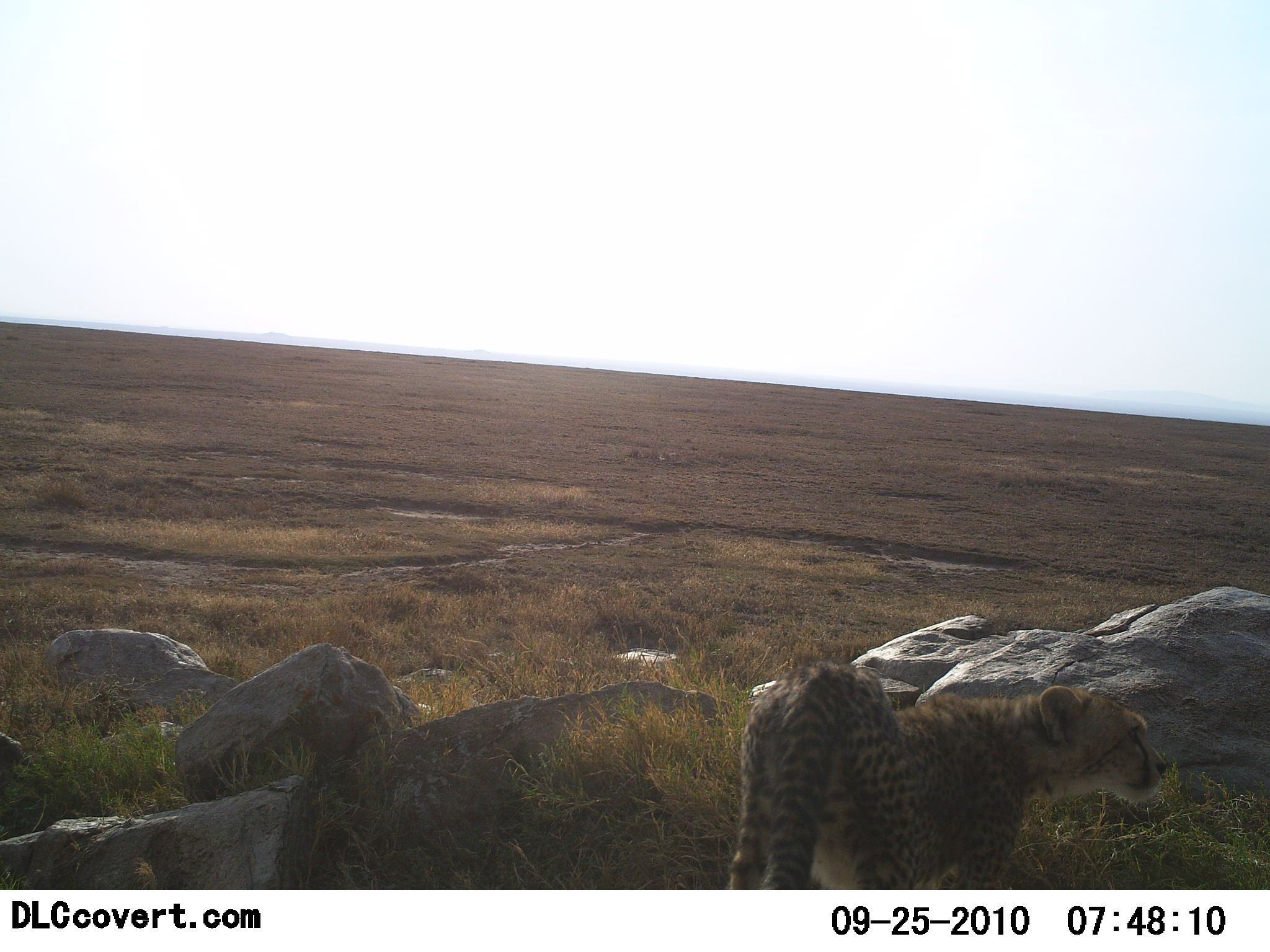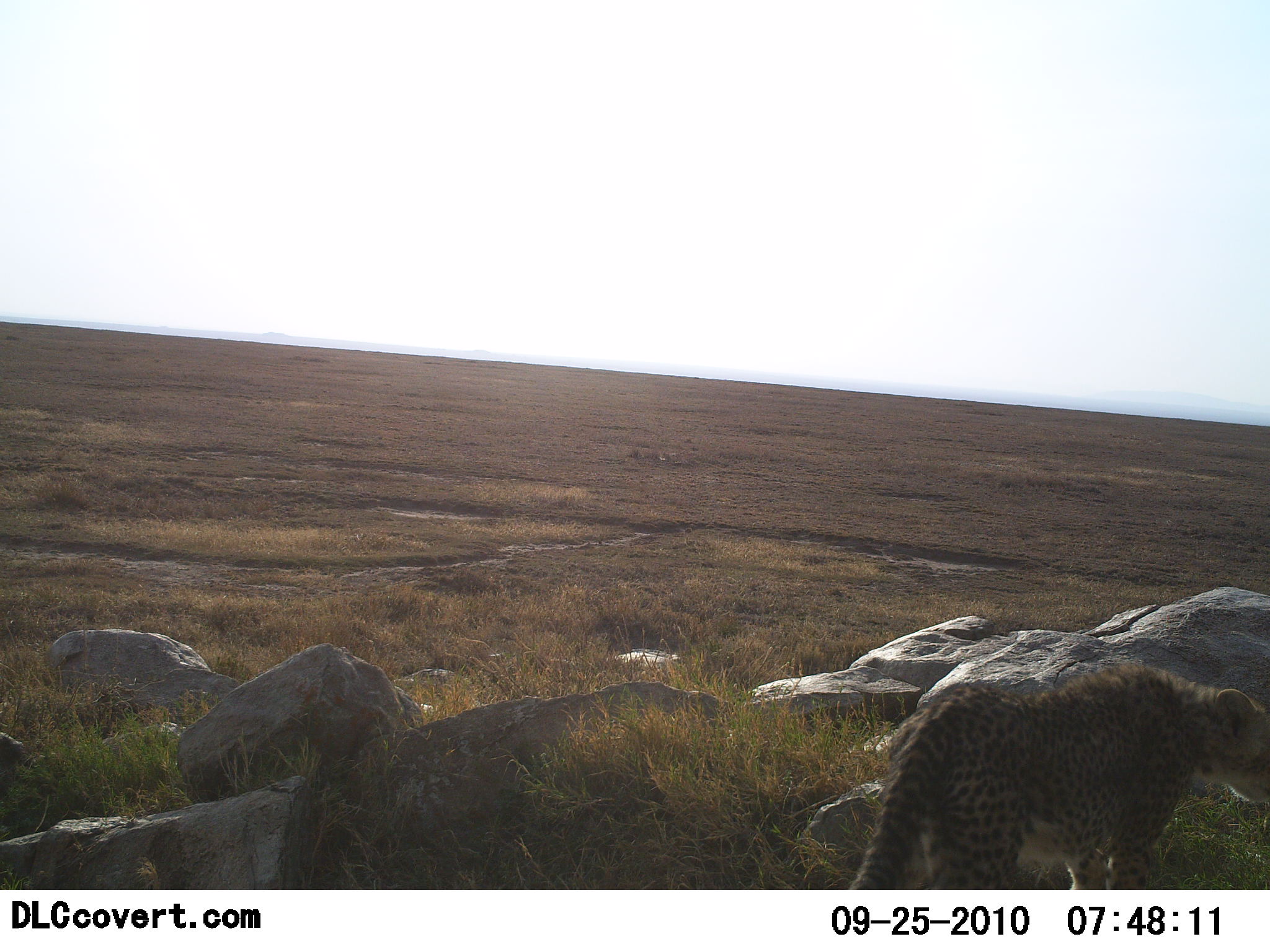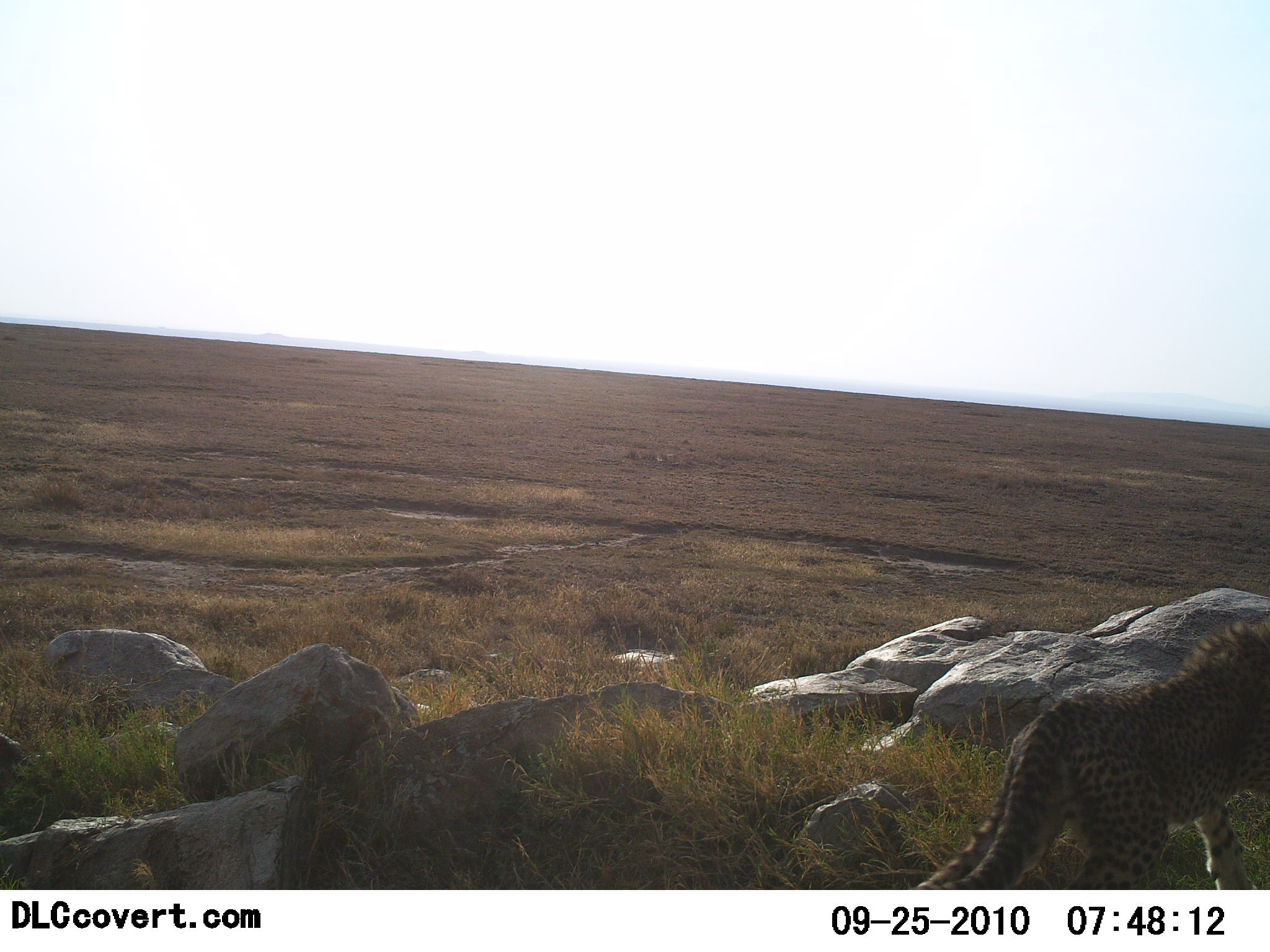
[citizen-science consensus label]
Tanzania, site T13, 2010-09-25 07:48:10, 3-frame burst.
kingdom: Animalia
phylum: Chordata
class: Mammalia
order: Carnivora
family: Felidae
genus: Acinonyx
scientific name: Acinonyx jubatus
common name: cheetah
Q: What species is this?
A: Cheetah (Acinonyx jubatus).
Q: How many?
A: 1.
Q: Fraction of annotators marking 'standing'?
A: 17%.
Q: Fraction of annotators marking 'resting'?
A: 0%.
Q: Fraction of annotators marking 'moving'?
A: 92%.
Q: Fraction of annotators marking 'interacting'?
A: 0%.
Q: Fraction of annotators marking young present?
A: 8%.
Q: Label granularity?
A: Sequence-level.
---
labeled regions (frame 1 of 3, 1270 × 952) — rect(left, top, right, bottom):
animal: rect(728, 663, 1166, 890)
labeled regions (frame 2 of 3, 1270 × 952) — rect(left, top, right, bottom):
animal: rect(852, 655, 1270, 892)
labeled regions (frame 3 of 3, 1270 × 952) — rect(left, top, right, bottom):
animal: rect(915, 612, 1270, 890)